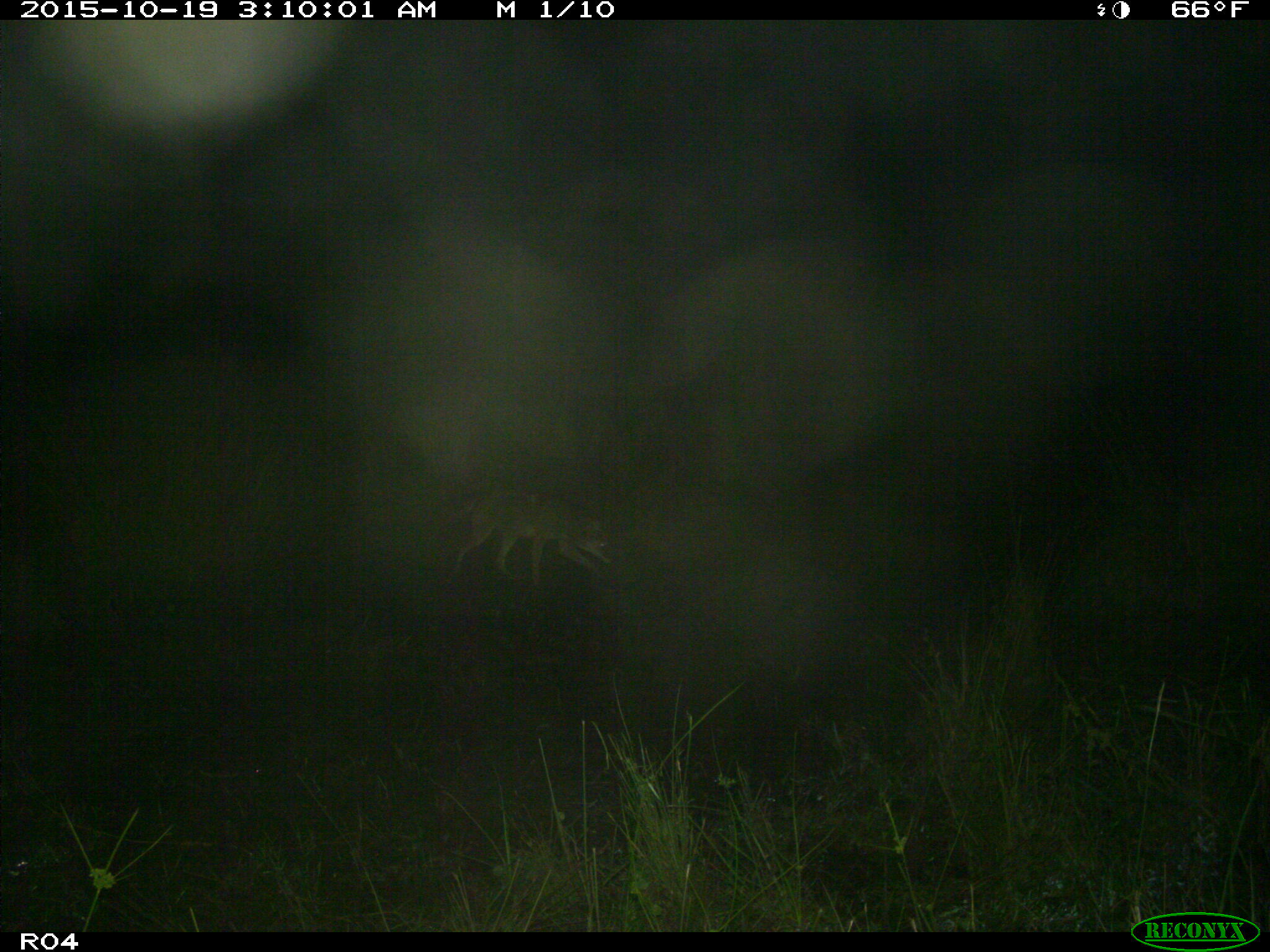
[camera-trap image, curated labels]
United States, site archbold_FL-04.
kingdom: Animalia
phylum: Chordata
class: Mammalia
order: Carnivora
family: Canidae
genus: Canis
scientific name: Canis latrans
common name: coyote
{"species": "Canis latrans (coyote)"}